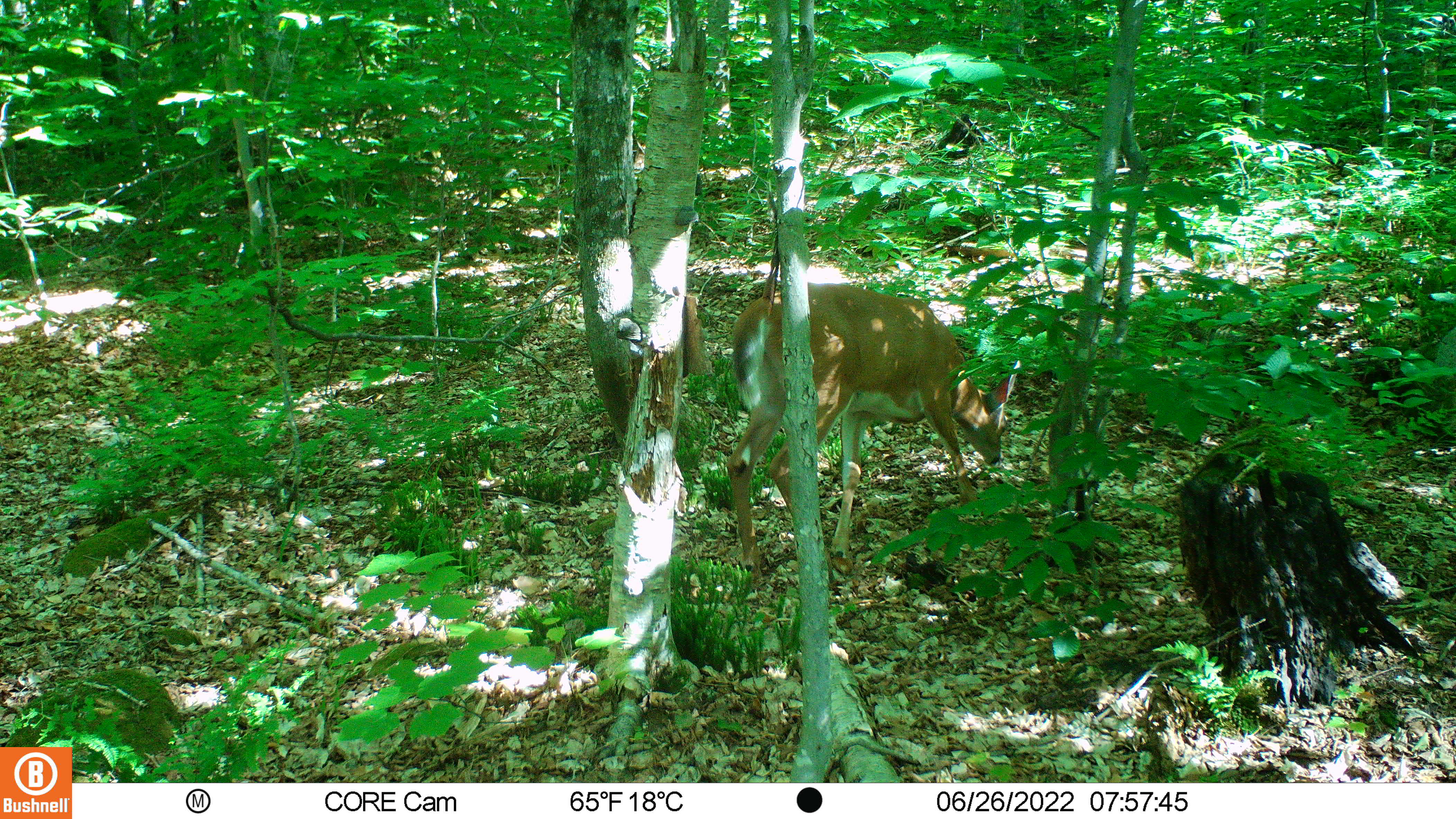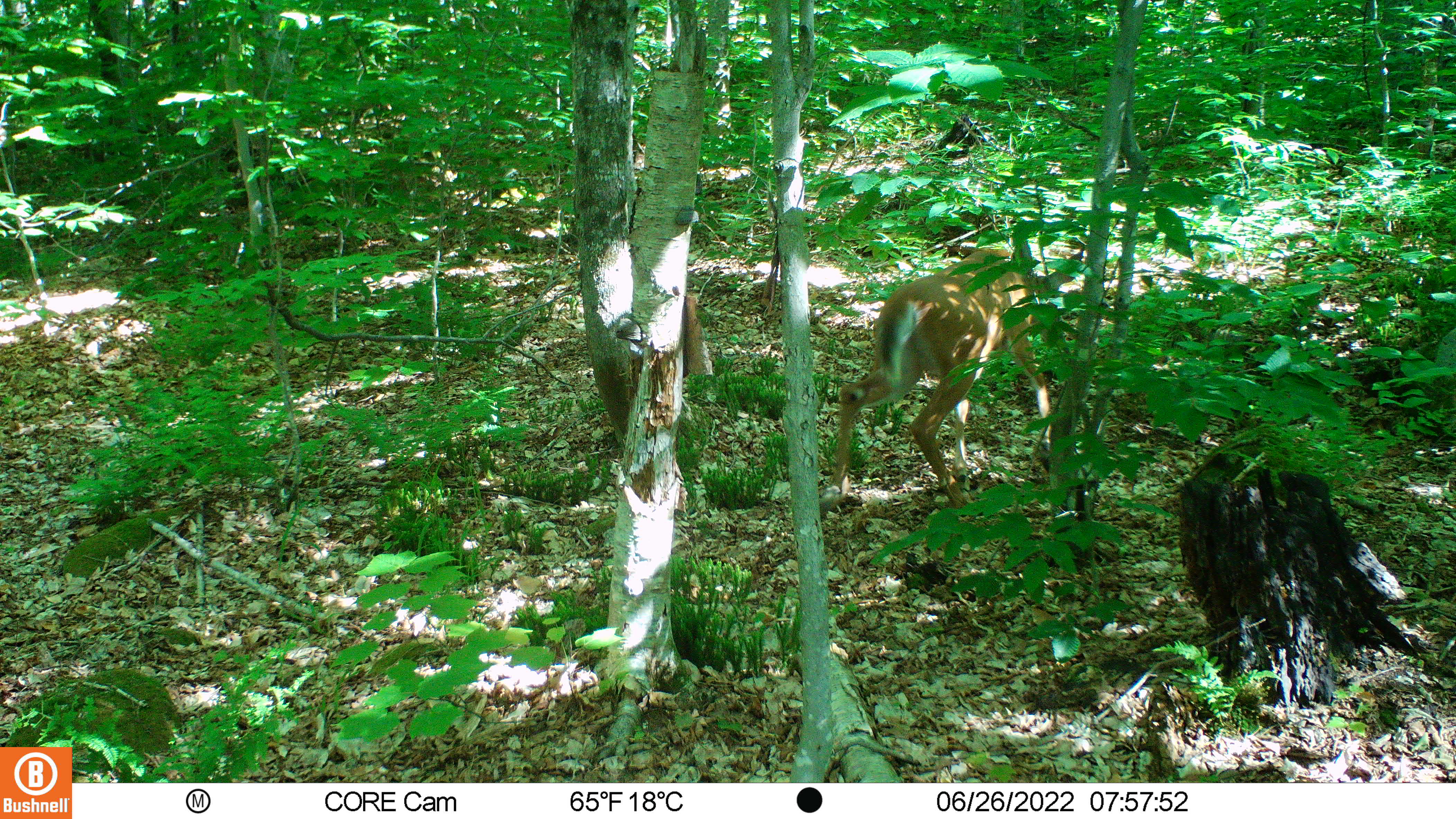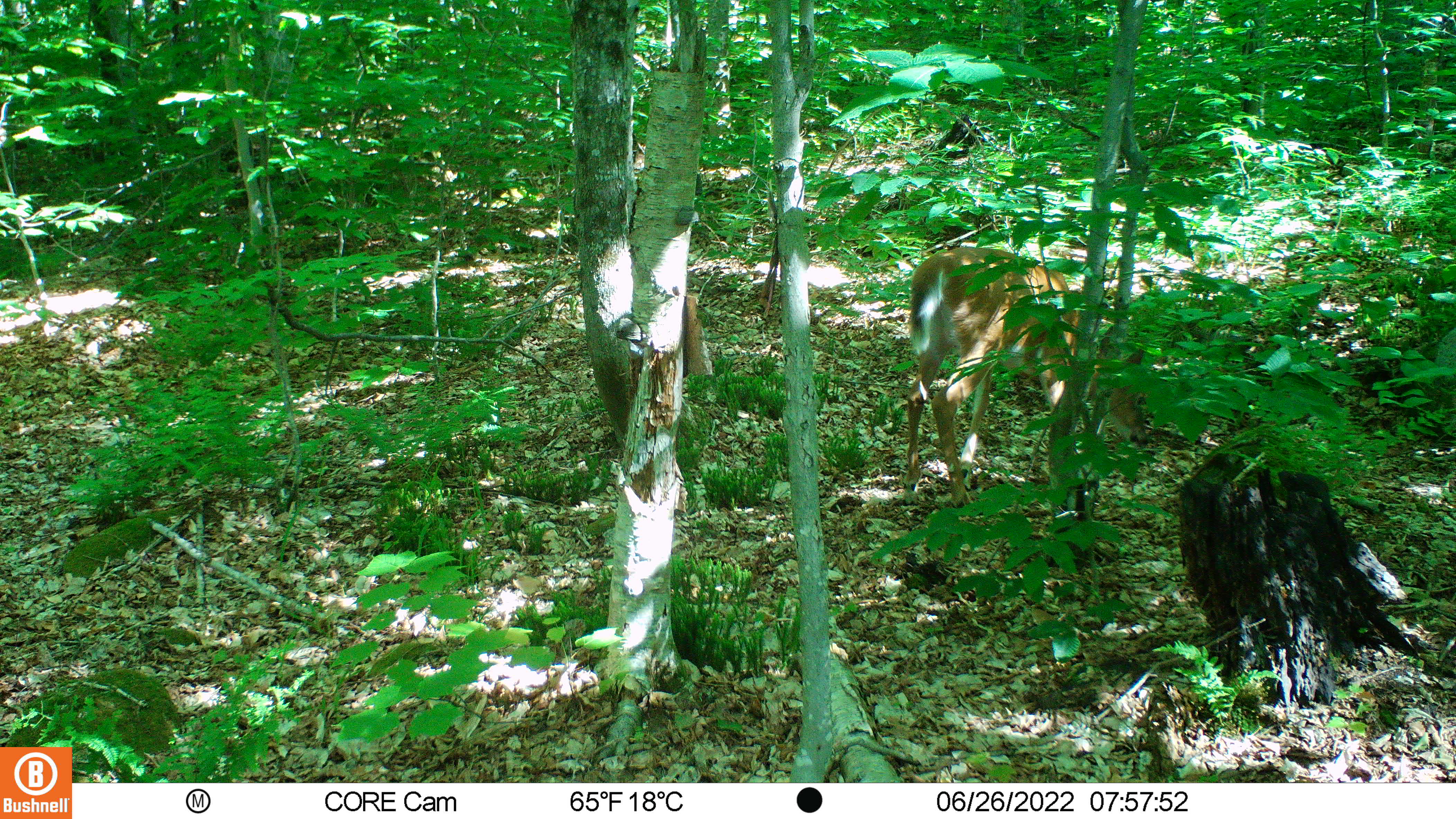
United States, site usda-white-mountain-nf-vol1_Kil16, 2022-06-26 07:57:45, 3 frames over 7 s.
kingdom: Animalia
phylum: Chordata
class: Mammalia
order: Artiodactyla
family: Cervidae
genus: Odocoileus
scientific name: Odocoileus virginianus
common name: white-tailed deer